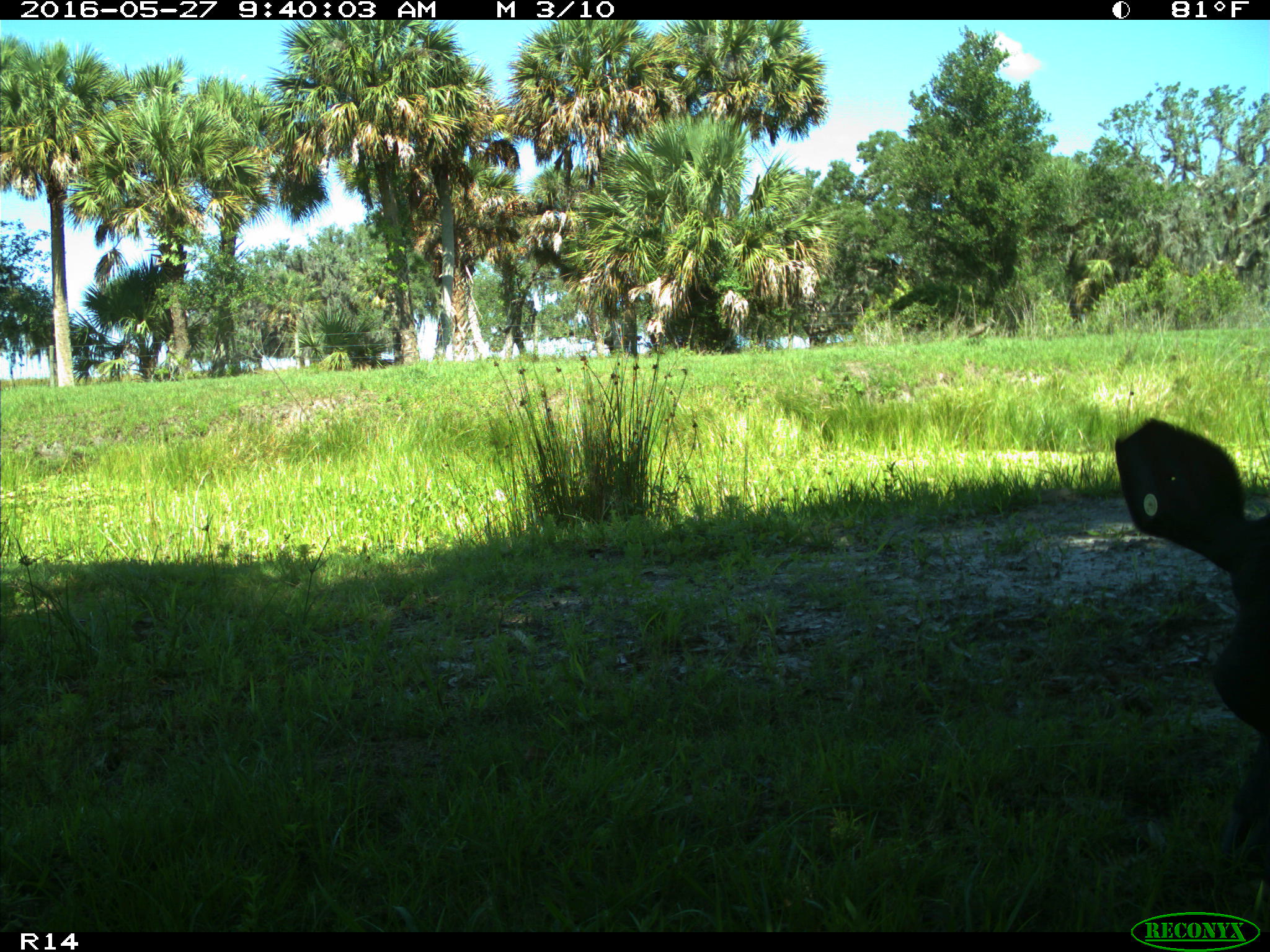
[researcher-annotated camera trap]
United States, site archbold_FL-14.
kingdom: Animalia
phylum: Chordata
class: Mammalia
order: Artiodactyla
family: Bovidae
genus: Bos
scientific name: Bos taurus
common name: domestic cow